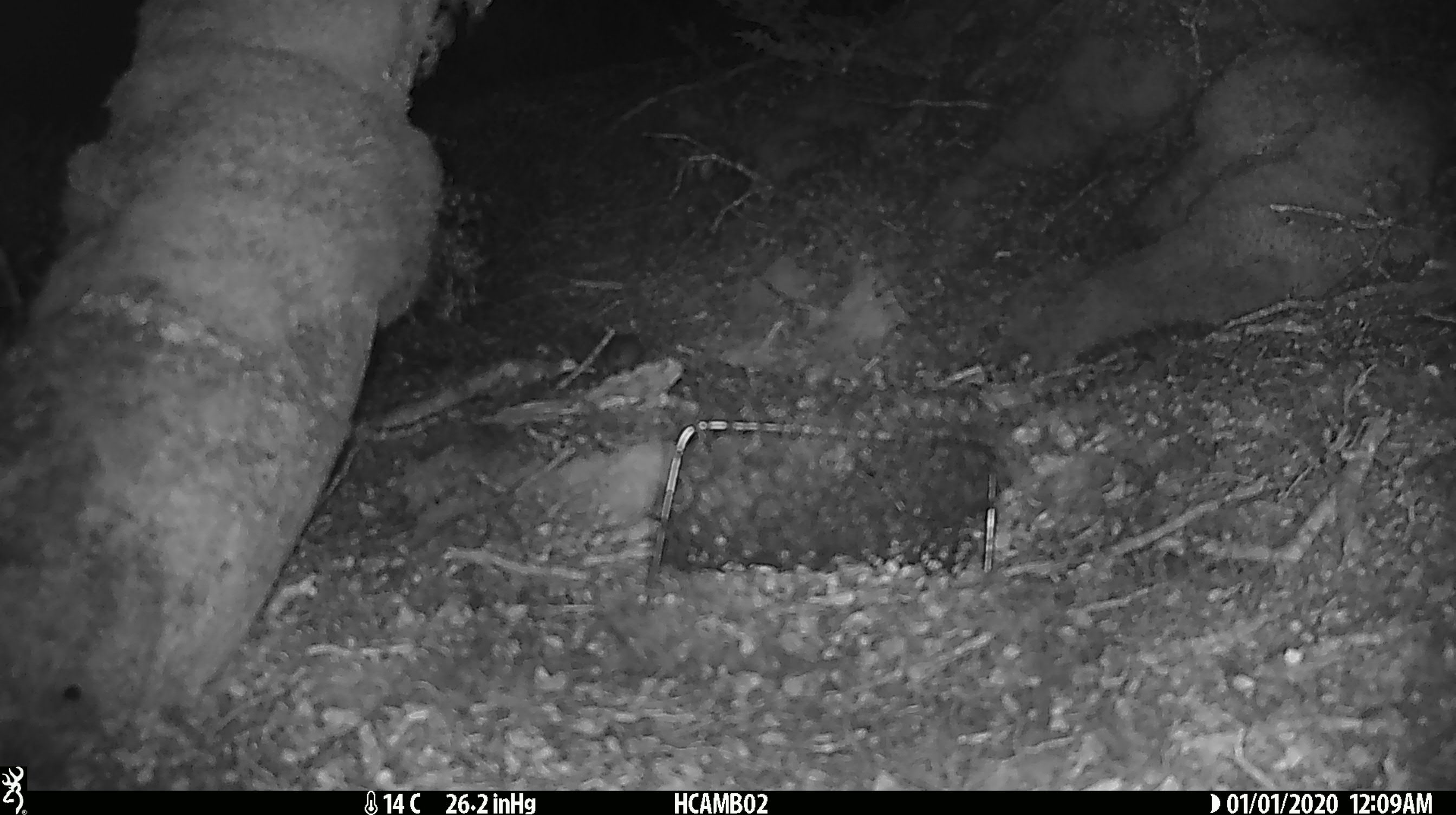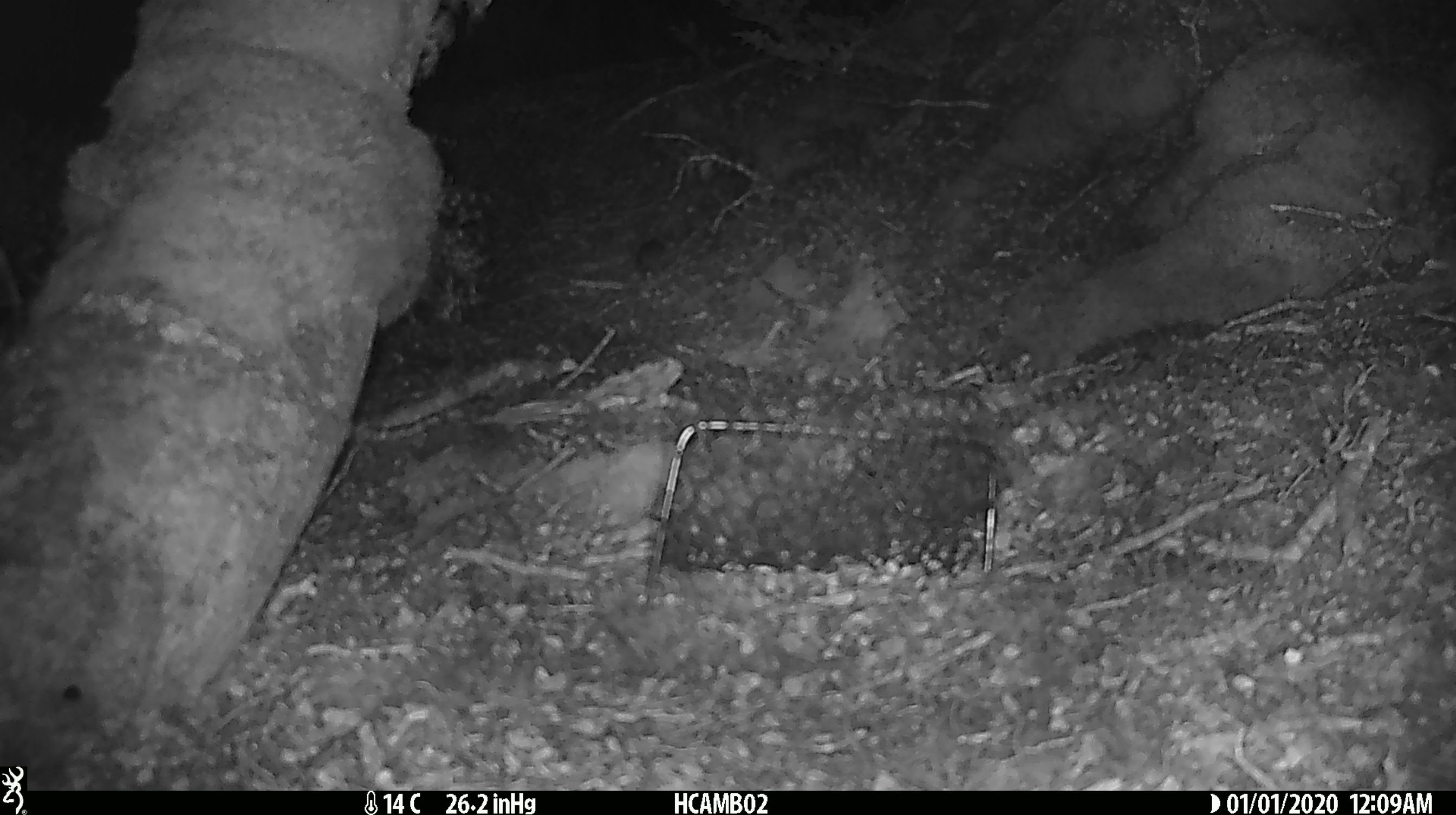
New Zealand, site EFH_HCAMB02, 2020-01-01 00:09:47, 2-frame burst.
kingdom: Animalia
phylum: Chordata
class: Mammalia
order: Rodentia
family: Muridae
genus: Mus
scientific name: Mus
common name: mouse